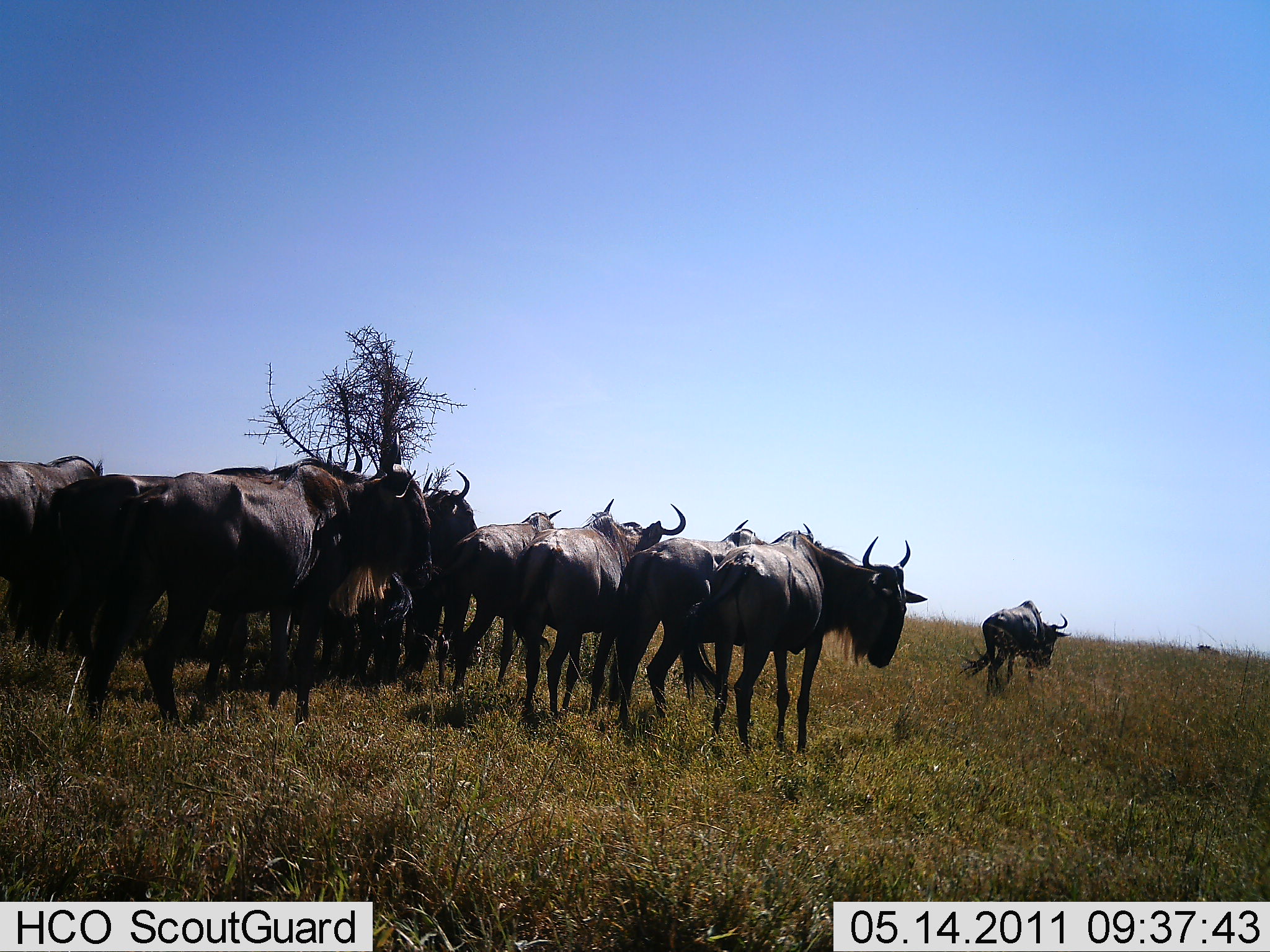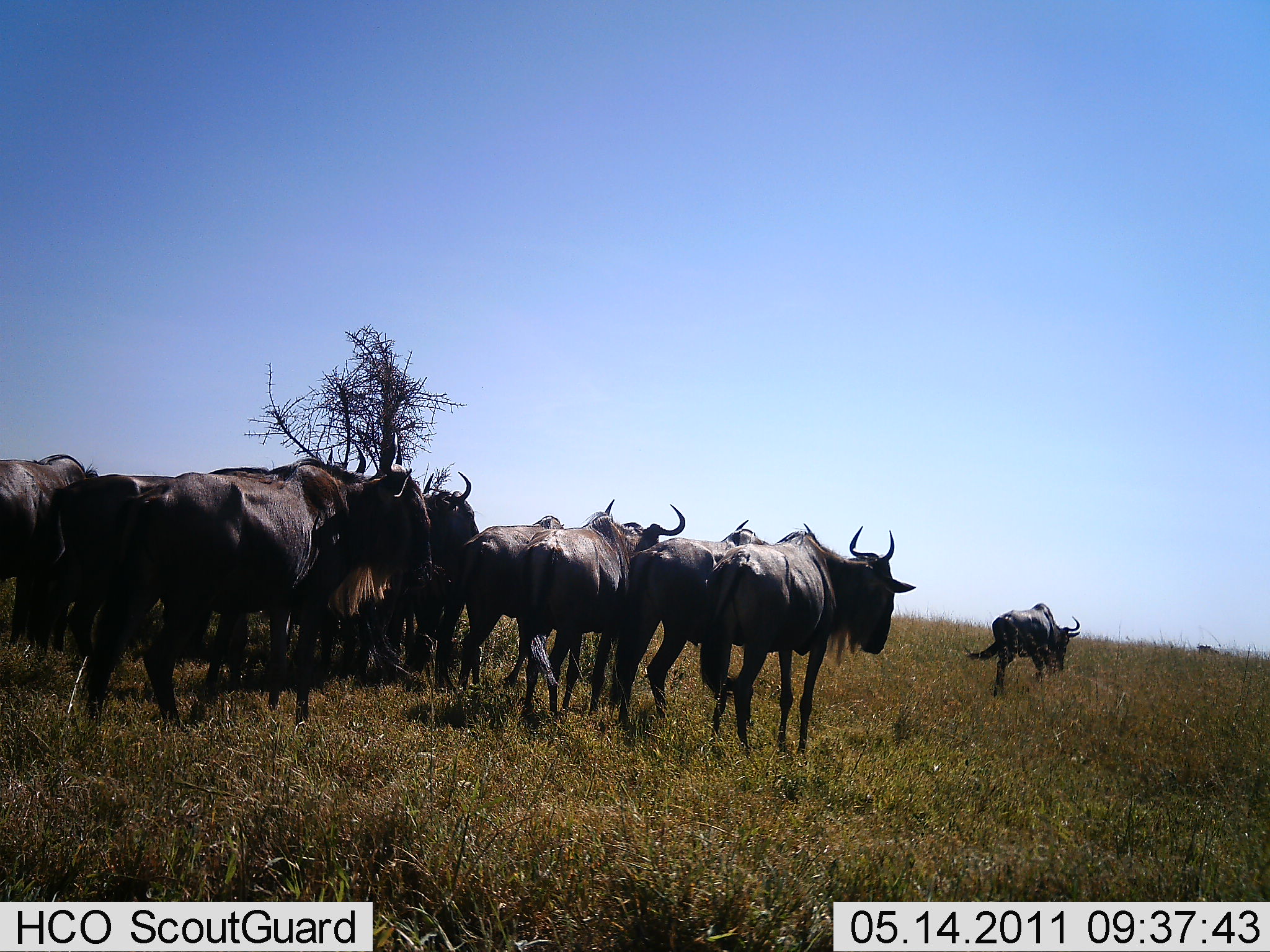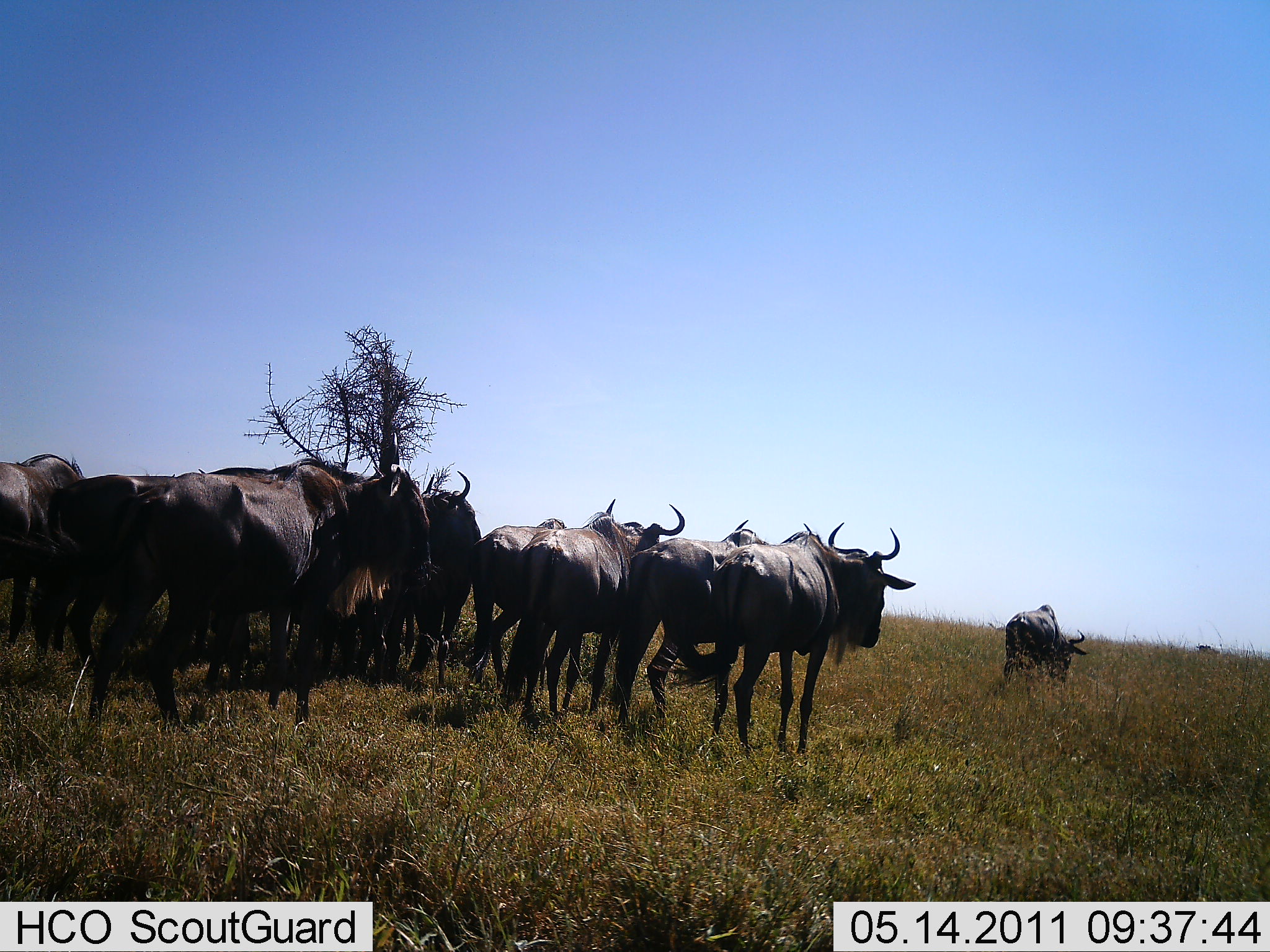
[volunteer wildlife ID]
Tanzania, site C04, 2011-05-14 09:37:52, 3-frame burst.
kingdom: Animalia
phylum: Chordata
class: Mammalia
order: Artiodactyla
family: Bovidae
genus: Connochaetes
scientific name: Connochaetes taurinus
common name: blue wildebeest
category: wildebeest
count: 11-50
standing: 62%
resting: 15%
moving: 62%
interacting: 0%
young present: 0%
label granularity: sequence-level